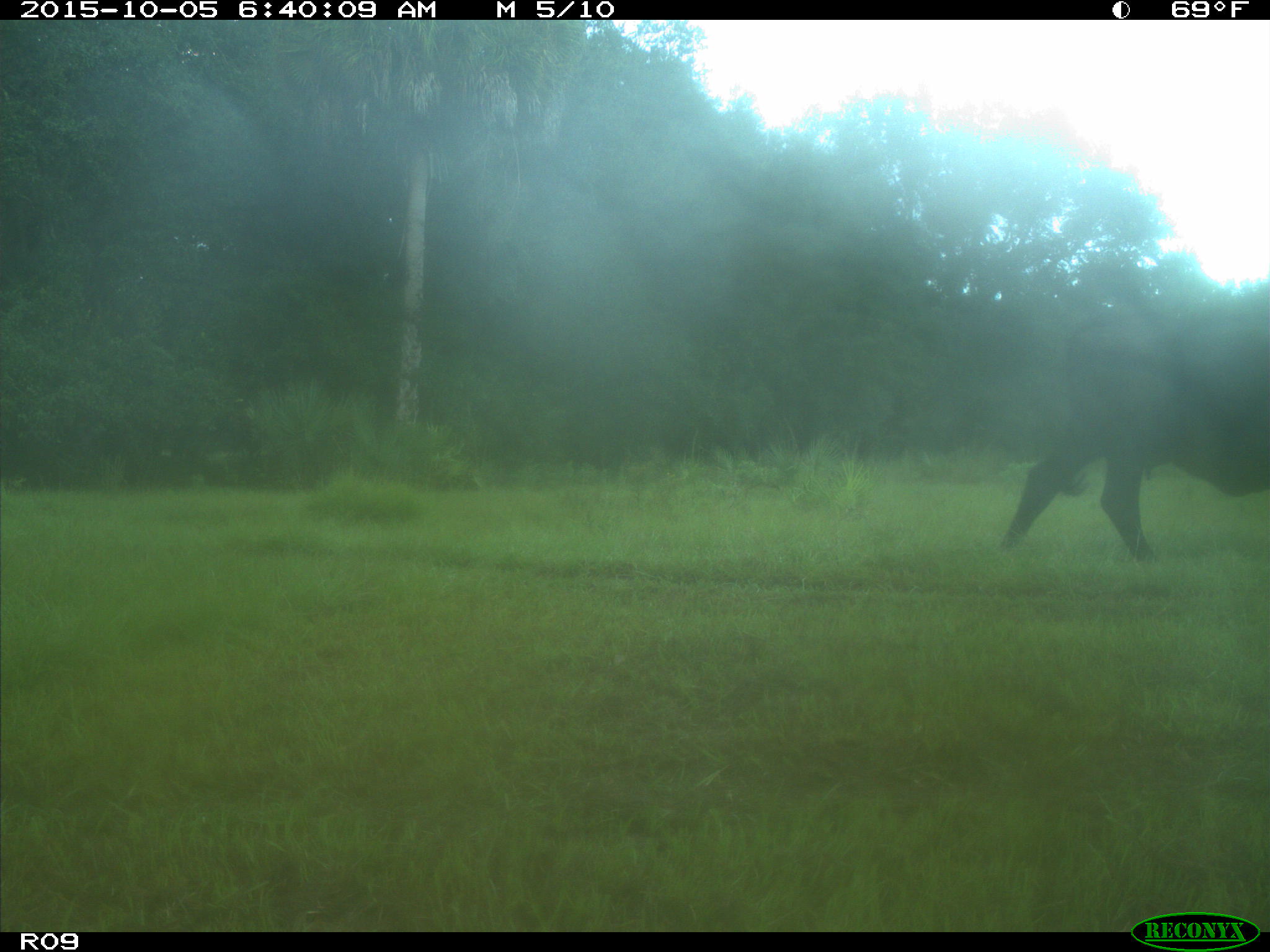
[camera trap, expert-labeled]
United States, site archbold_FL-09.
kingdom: Animalia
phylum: Chordata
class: Mammalia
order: Artiodactyla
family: Bovidae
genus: Bos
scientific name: Bos taurus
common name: domestic cow